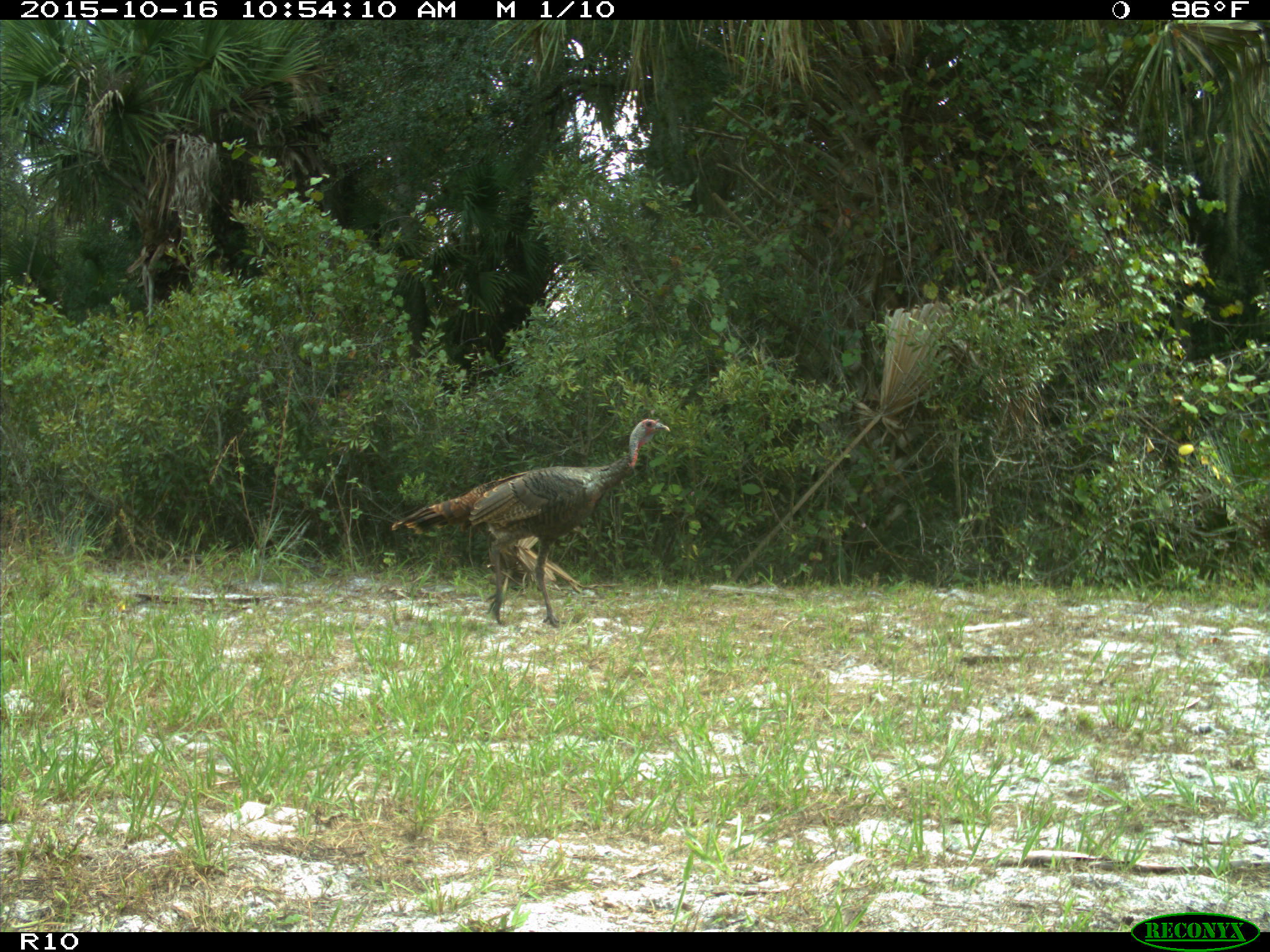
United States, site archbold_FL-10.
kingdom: Animalia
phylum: Chordata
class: Aves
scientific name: Aves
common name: birds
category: unidentified bird